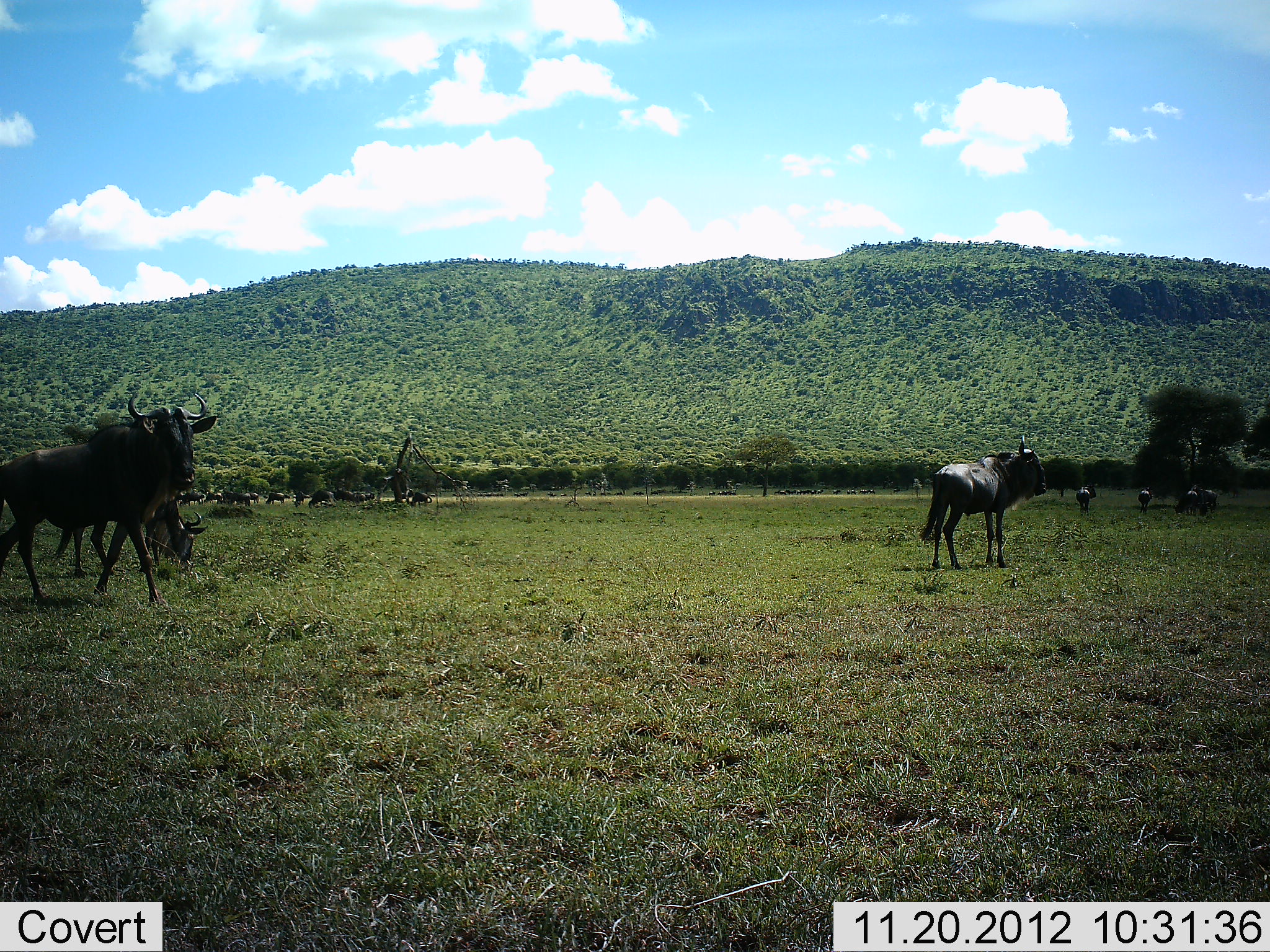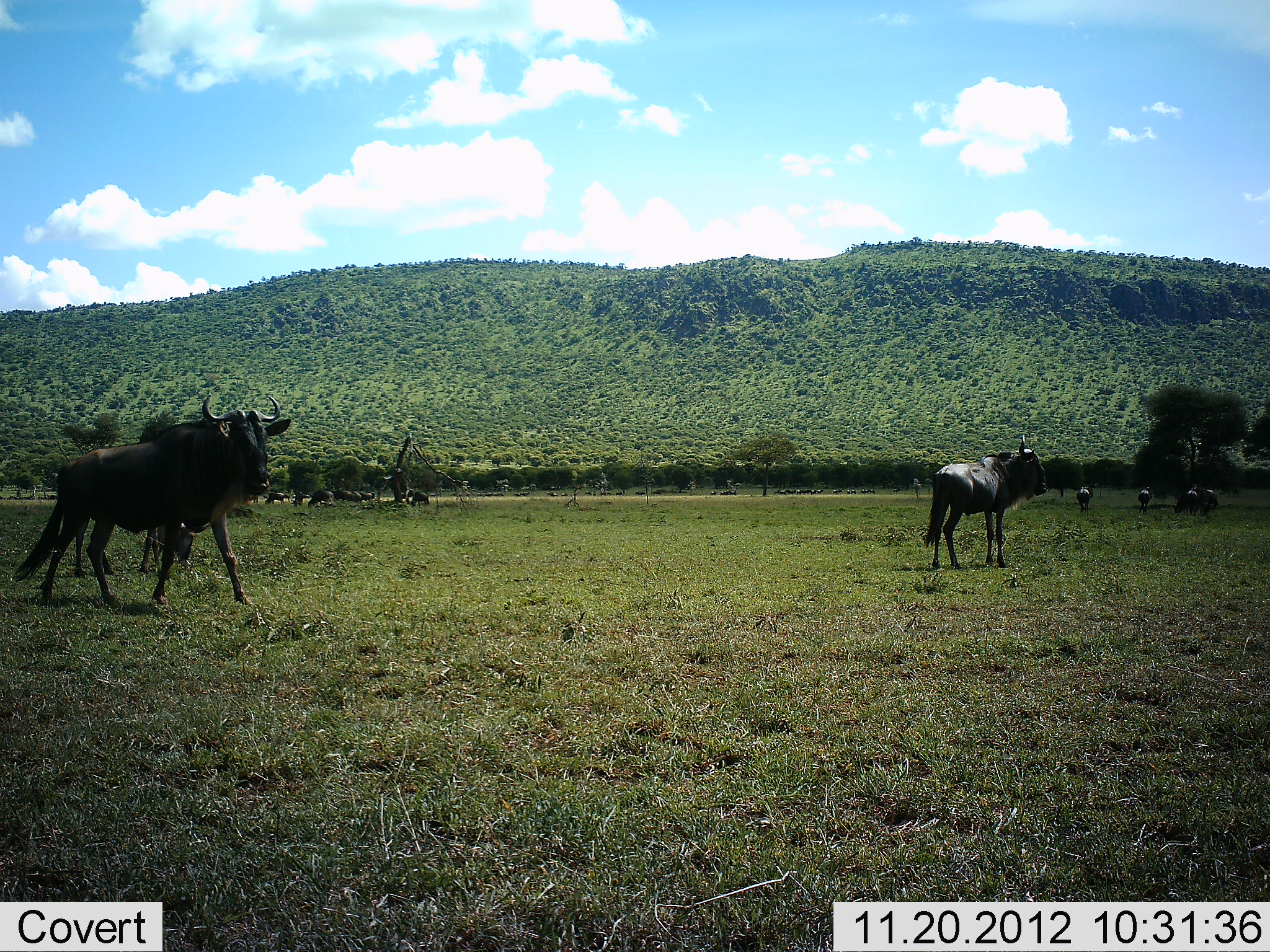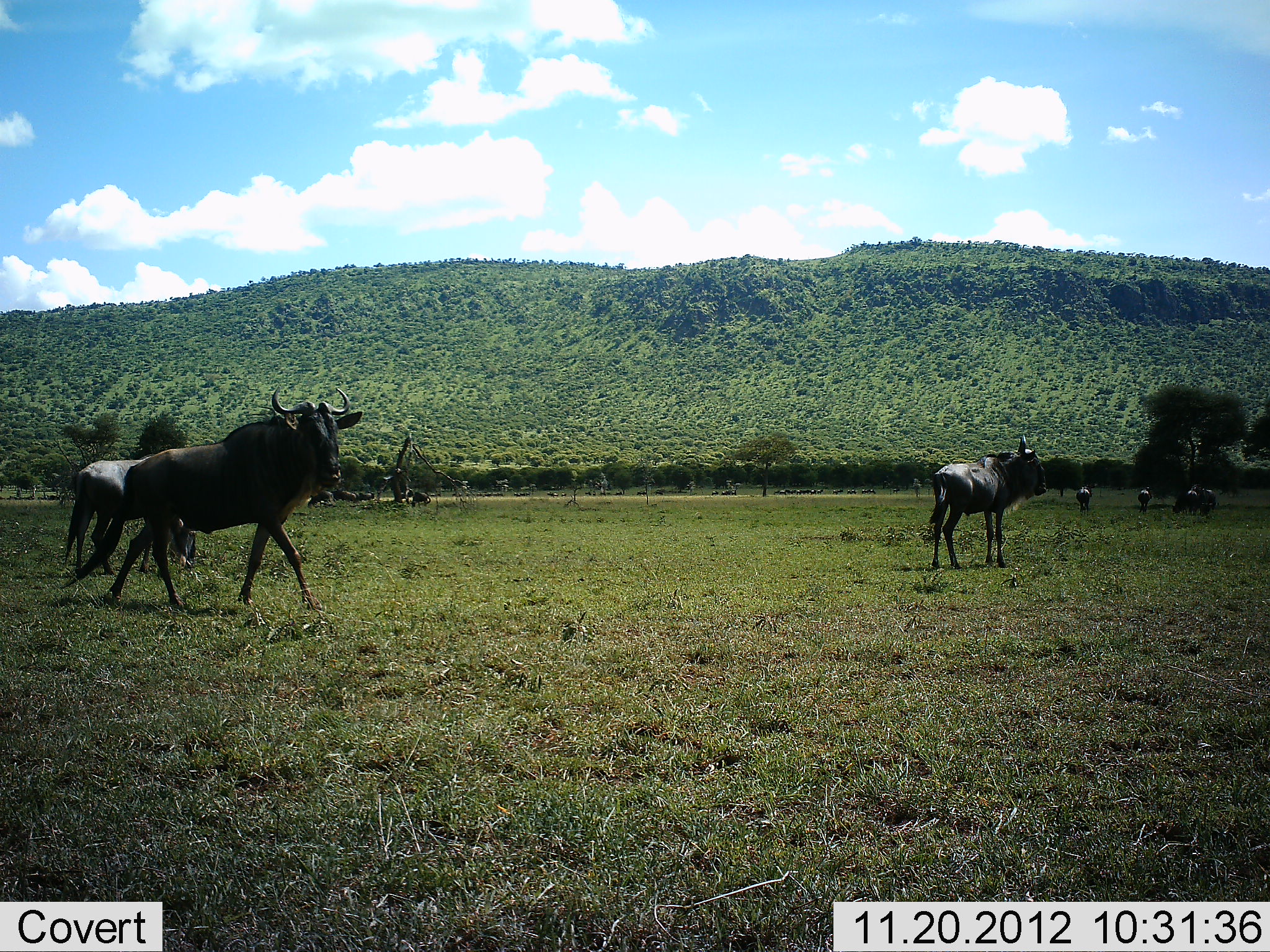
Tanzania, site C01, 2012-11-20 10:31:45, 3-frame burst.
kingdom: Animalia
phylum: Chordata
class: Mammalia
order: Artiodactyla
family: Bovidae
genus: Connochaetes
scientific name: Connochaetes taurinus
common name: blue wildebeest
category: wildebeest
Wildebeest (blue wildebeest) (Connochaetes taurinus), count 11-50. Behavior (volunteer vote fractions): standing 70%, resting 0%, moving 90%, interacting 10%. Young present (vote fraction): 0%. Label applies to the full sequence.